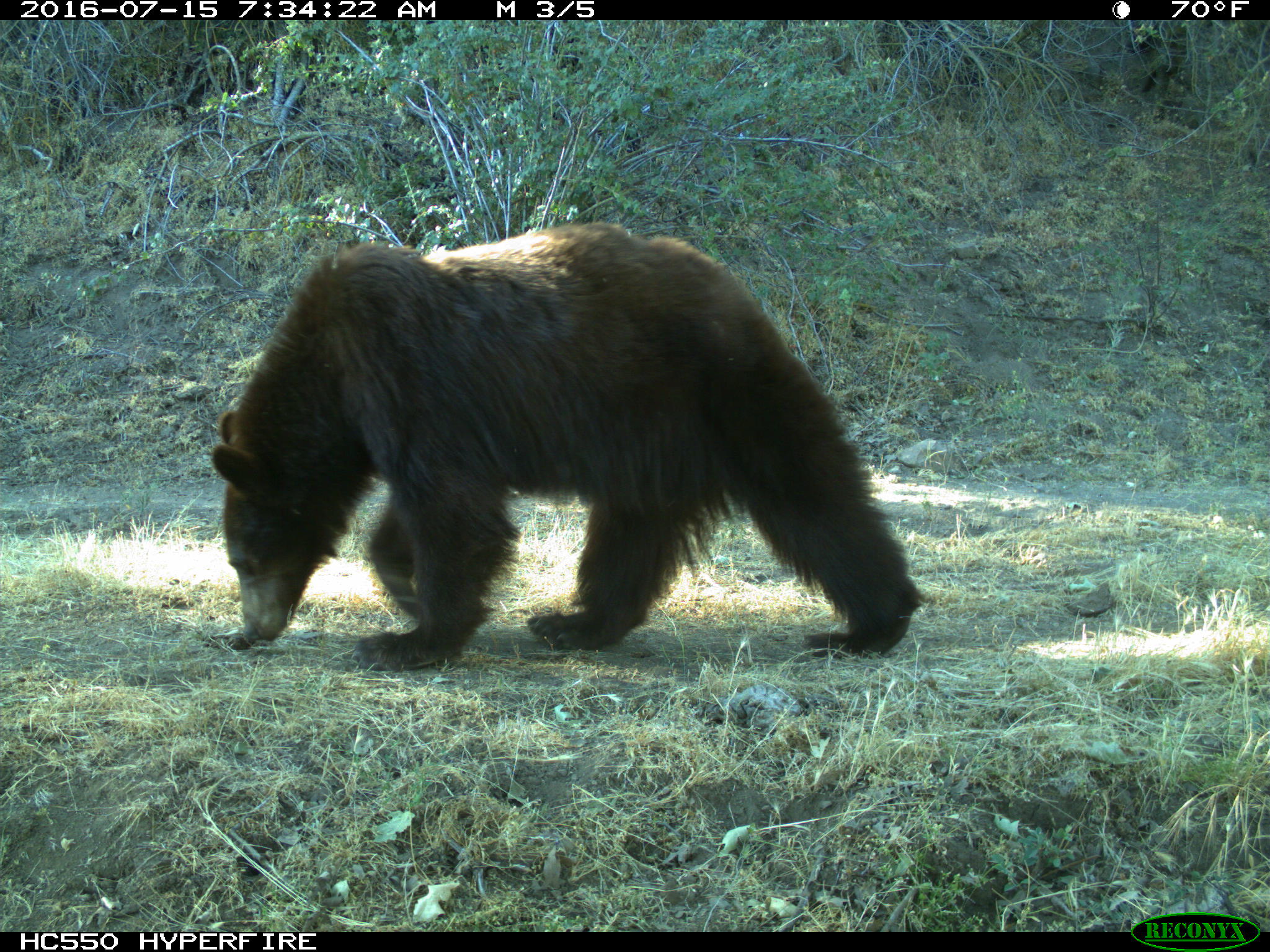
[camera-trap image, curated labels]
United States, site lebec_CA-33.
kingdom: Animalia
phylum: Chordata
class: Mammalia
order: Carnivora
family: Ursidae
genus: Ursus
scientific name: Ursus americanus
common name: american black bear